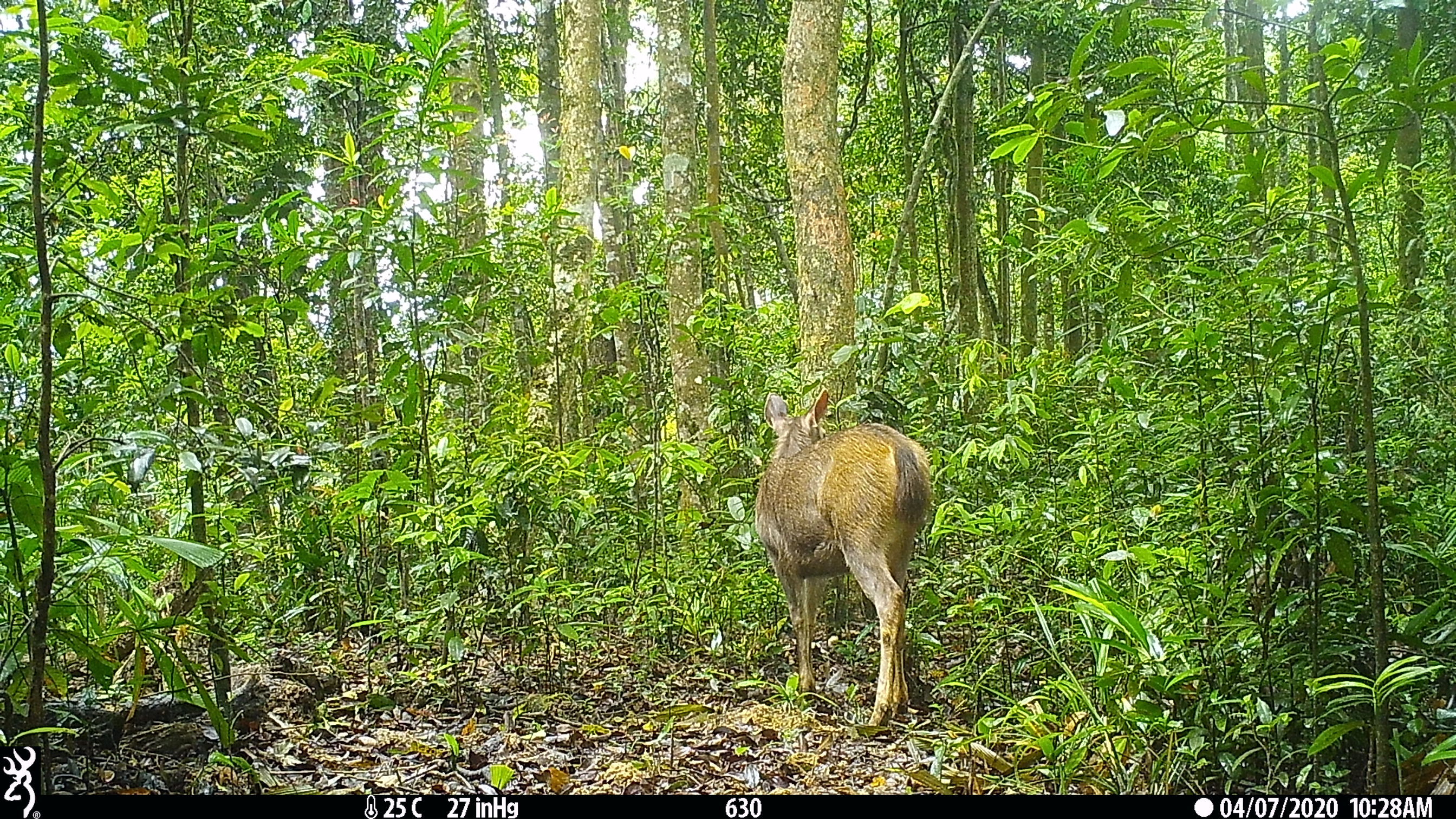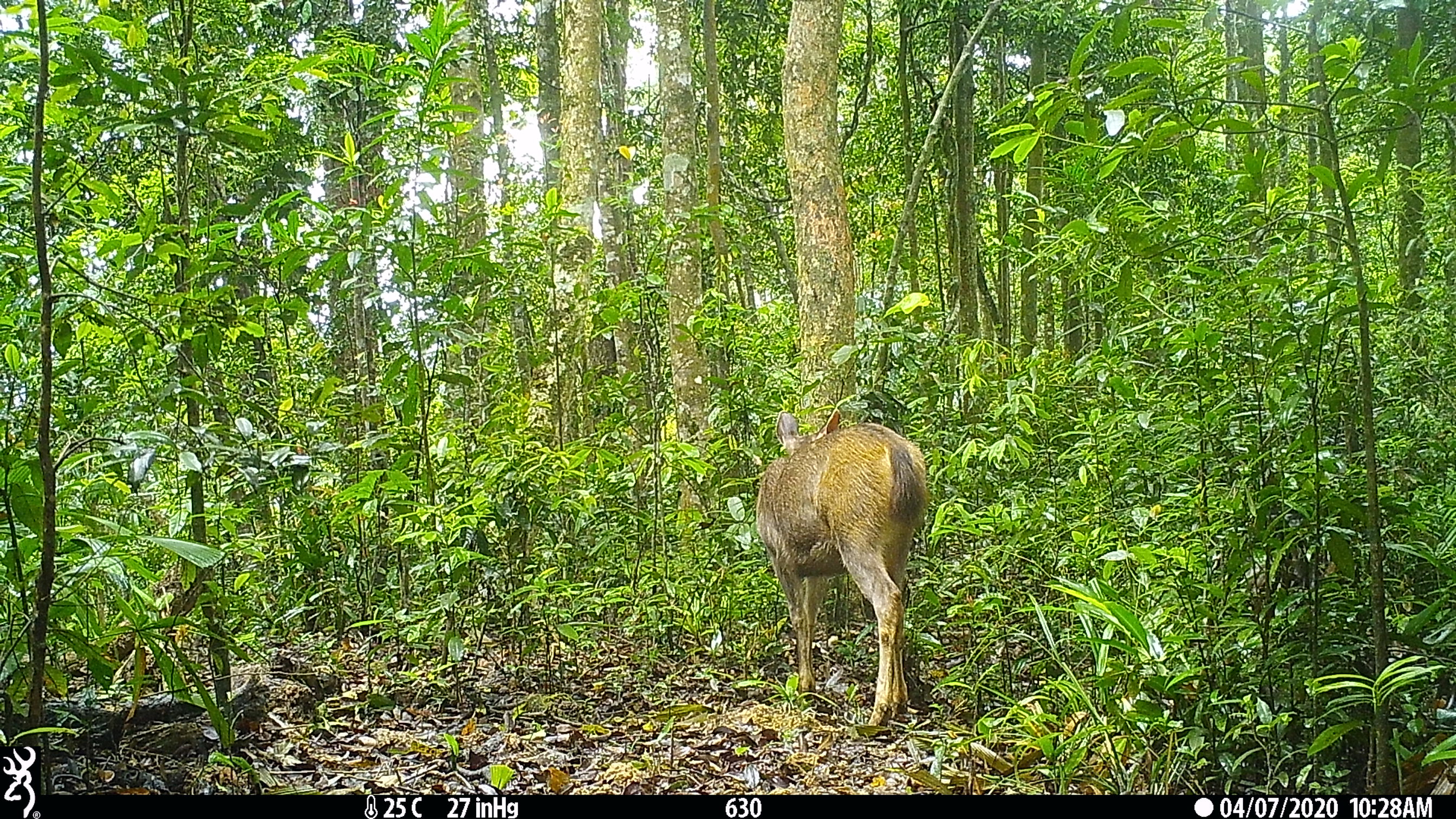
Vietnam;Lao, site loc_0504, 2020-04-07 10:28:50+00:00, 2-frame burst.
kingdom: Animalia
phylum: Chordata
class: Mammalia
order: Artiodactyla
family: Cervidae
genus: Rusa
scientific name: Rusa unicolor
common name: sambar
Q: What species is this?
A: Sambar (Rusa unicolor).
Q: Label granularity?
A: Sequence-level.